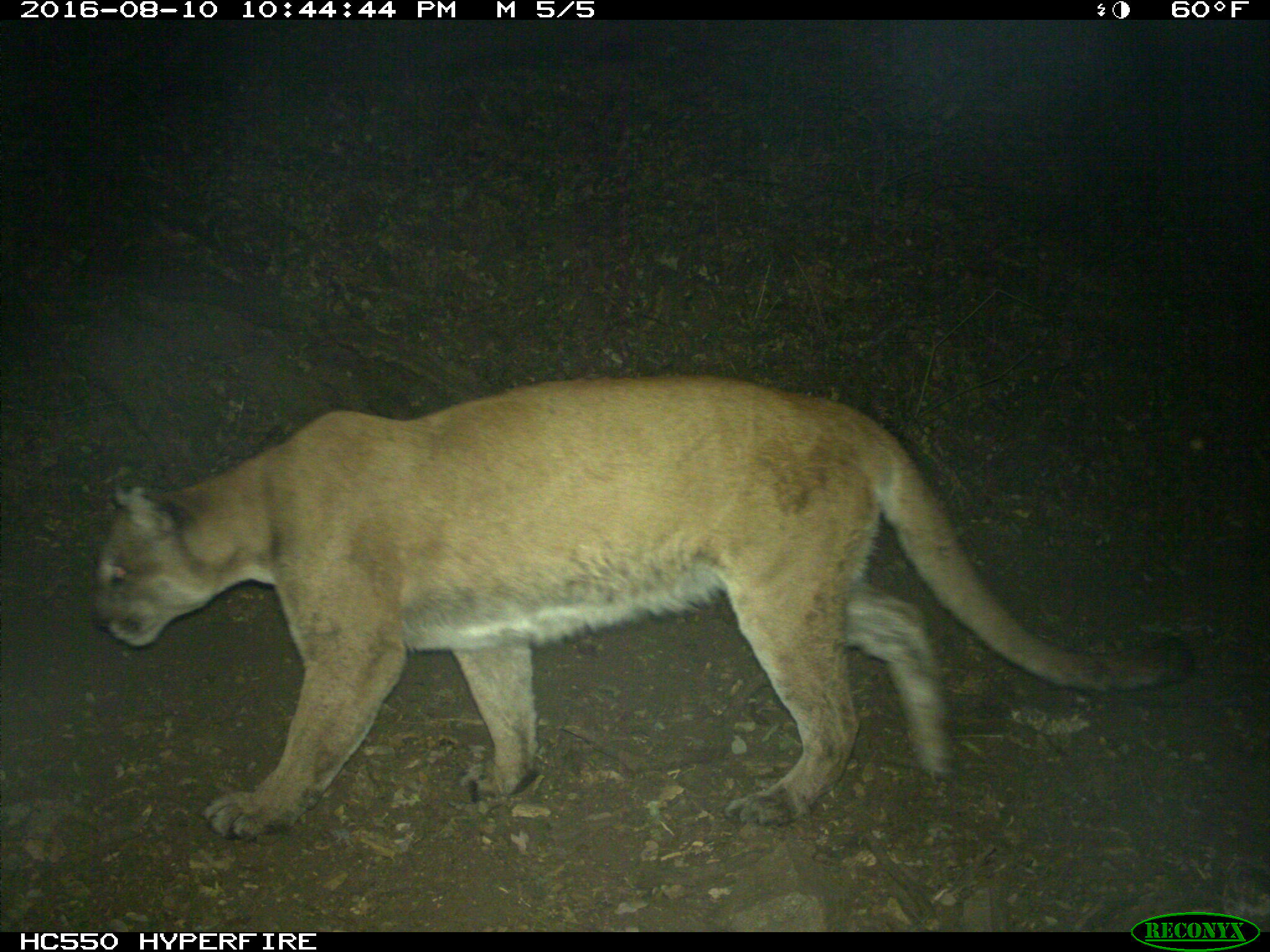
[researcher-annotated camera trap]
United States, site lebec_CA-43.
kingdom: Animalia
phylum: Chordata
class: Mammalia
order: Carnivora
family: Felidae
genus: Puma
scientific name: Puma concolor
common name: mountain lion